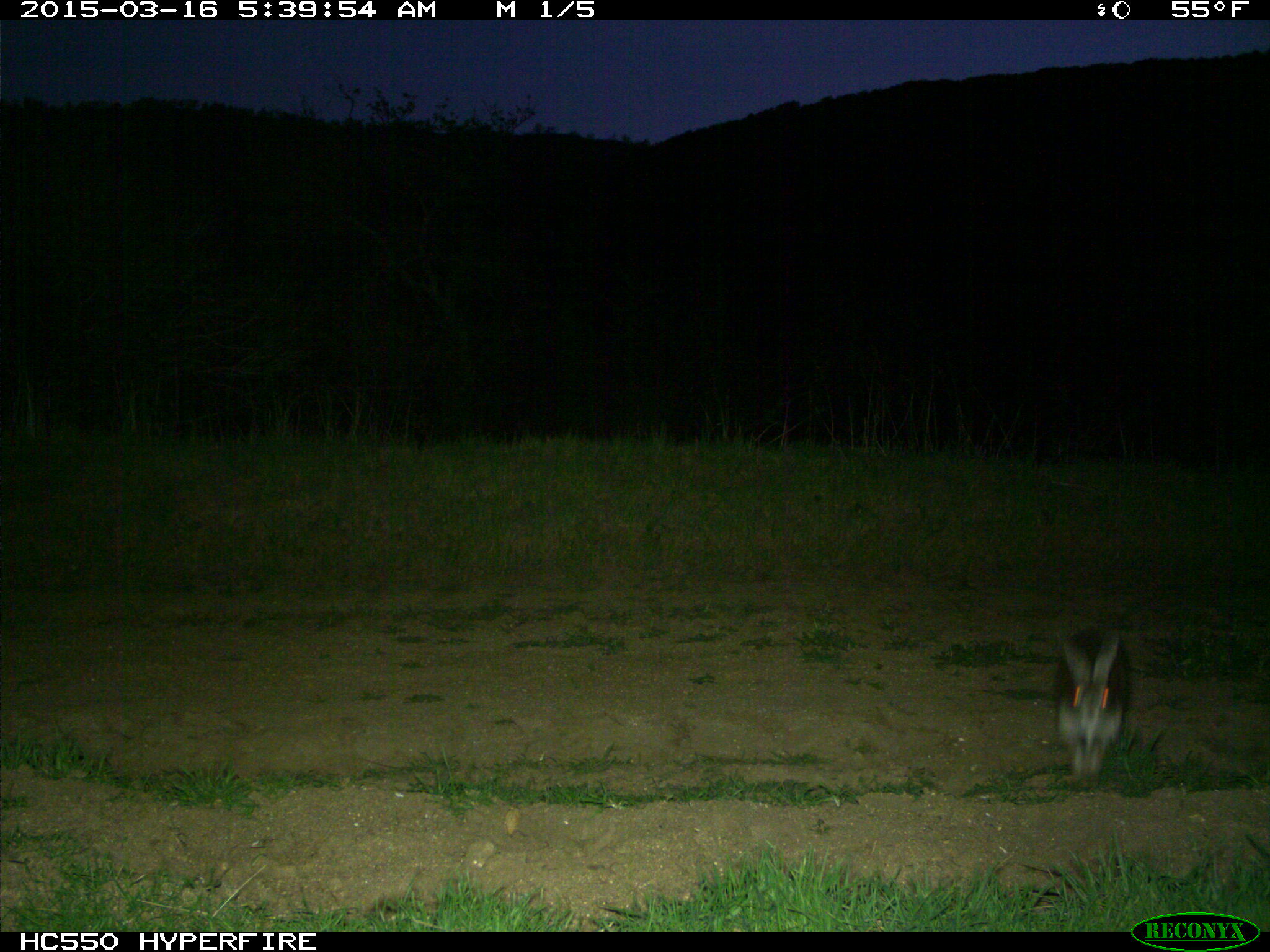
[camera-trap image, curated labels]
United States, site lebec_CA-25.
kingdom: Animalia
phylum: Chordata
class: Mammalia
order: Lagomorpha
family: Leporidae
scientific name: Leporidae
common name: rabbits and hares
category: unidentified rabbit